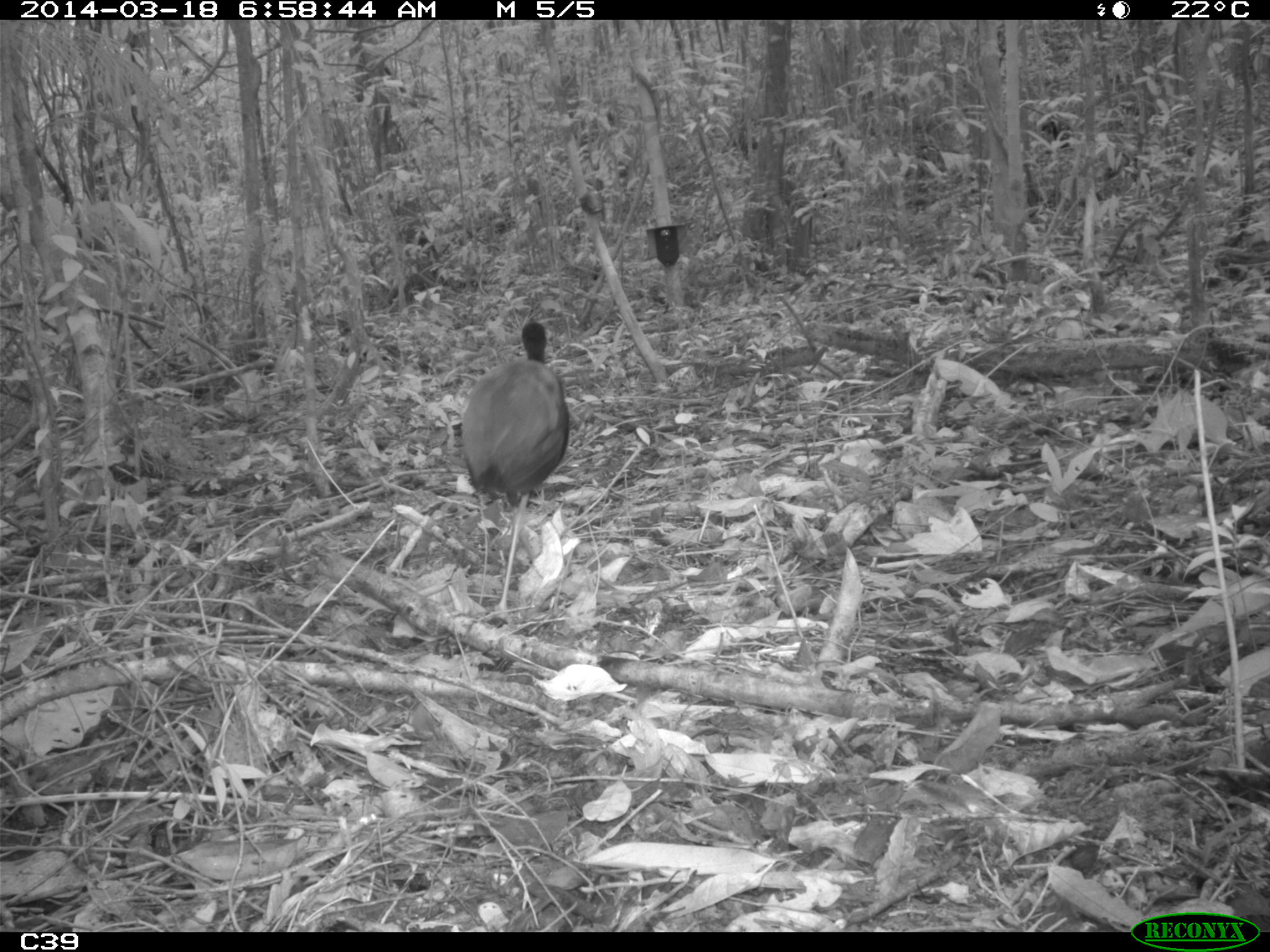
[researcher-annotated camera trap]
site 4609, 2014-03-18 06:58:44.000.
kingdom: Animalia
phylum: Chordata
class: Aves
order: Gruiformes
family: Psophiidae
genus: Psophia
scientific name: Psophia crepitans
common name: gray-winged trumpeter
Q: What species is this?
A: Psophia crepitans (gray-winged trumpeter).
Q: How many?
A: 11.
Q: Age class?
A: Adult.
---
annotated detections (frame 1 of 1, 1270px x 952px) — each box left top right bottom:
psophia crepitans: 458 320 569 626